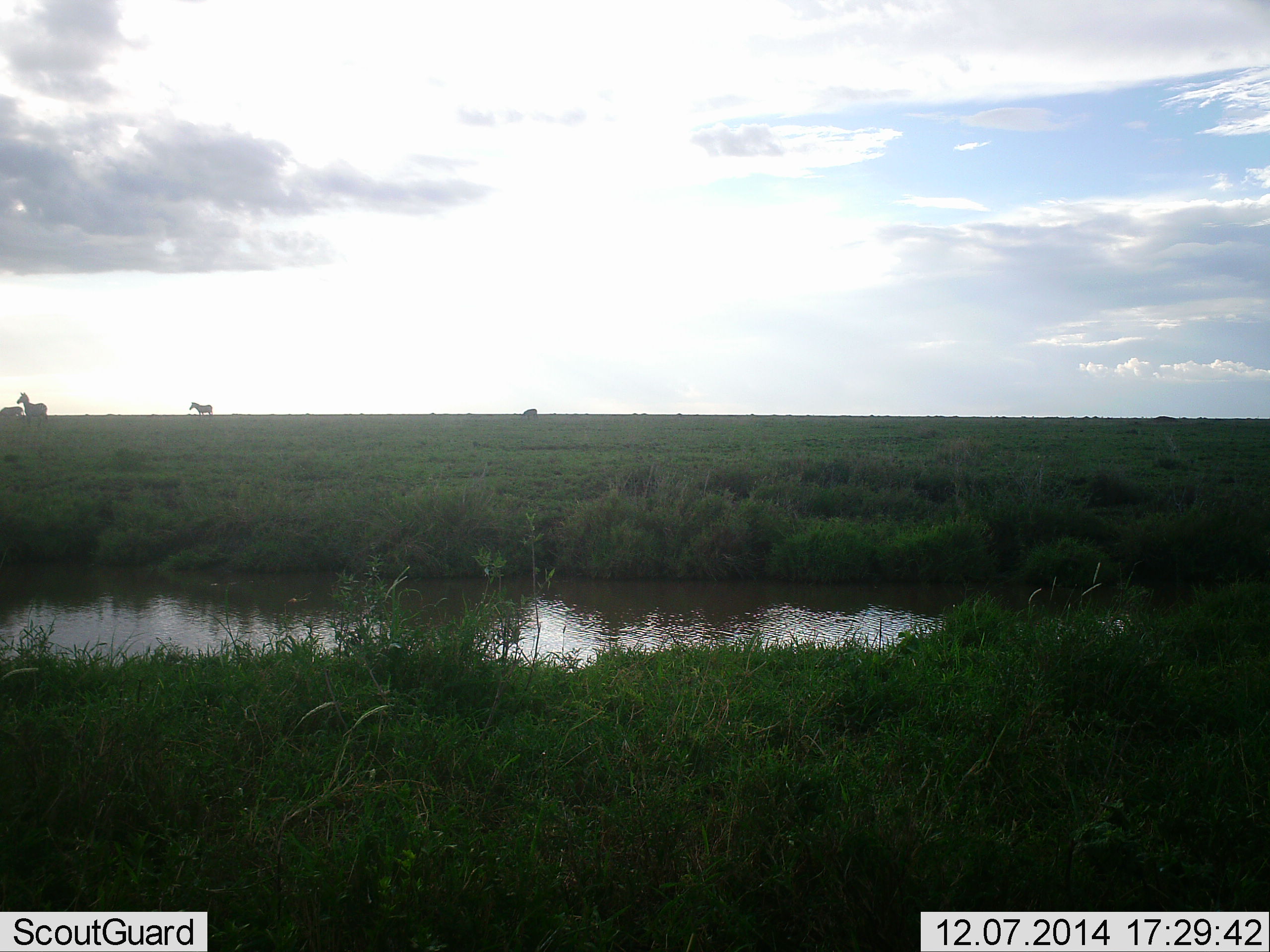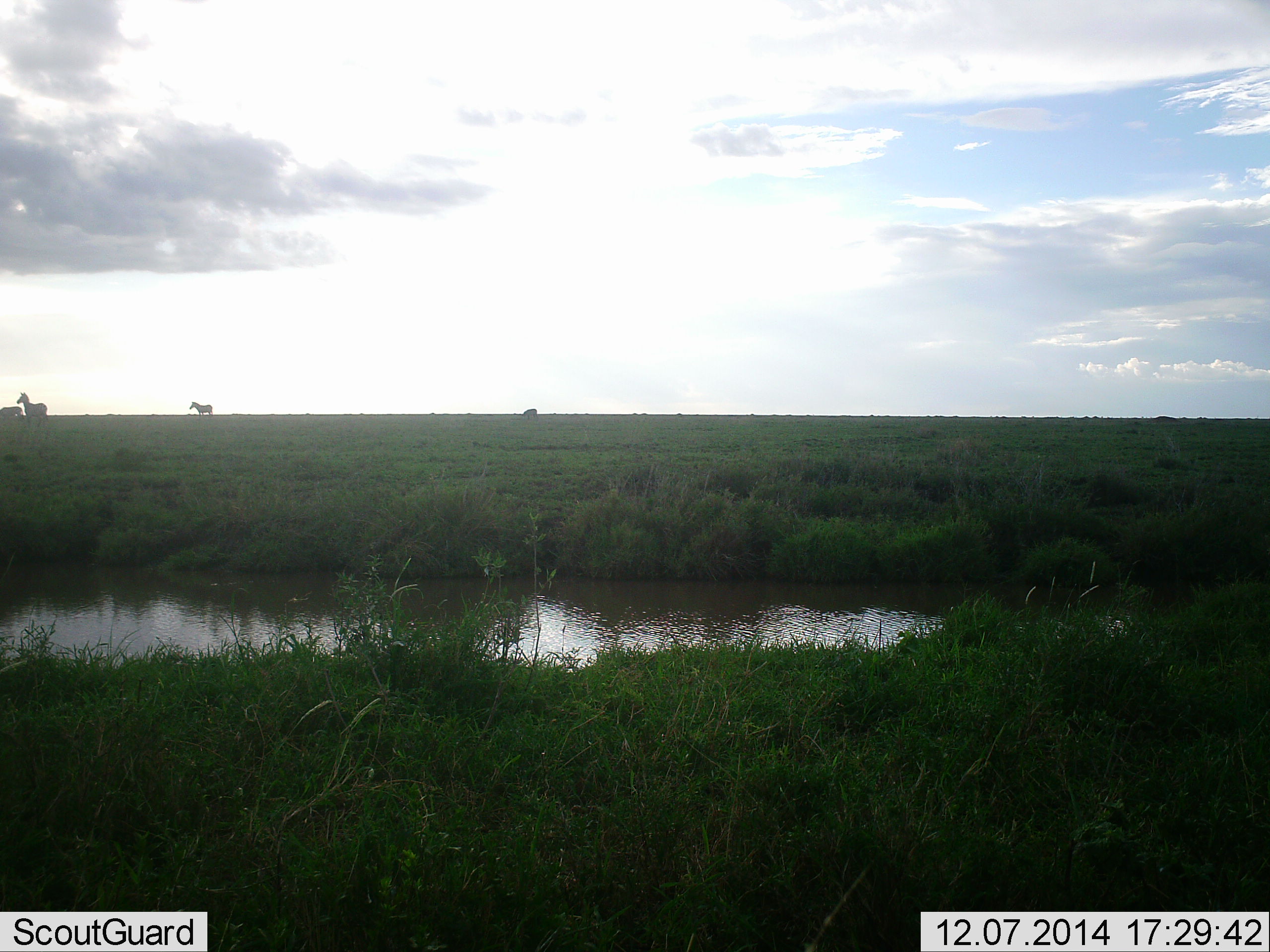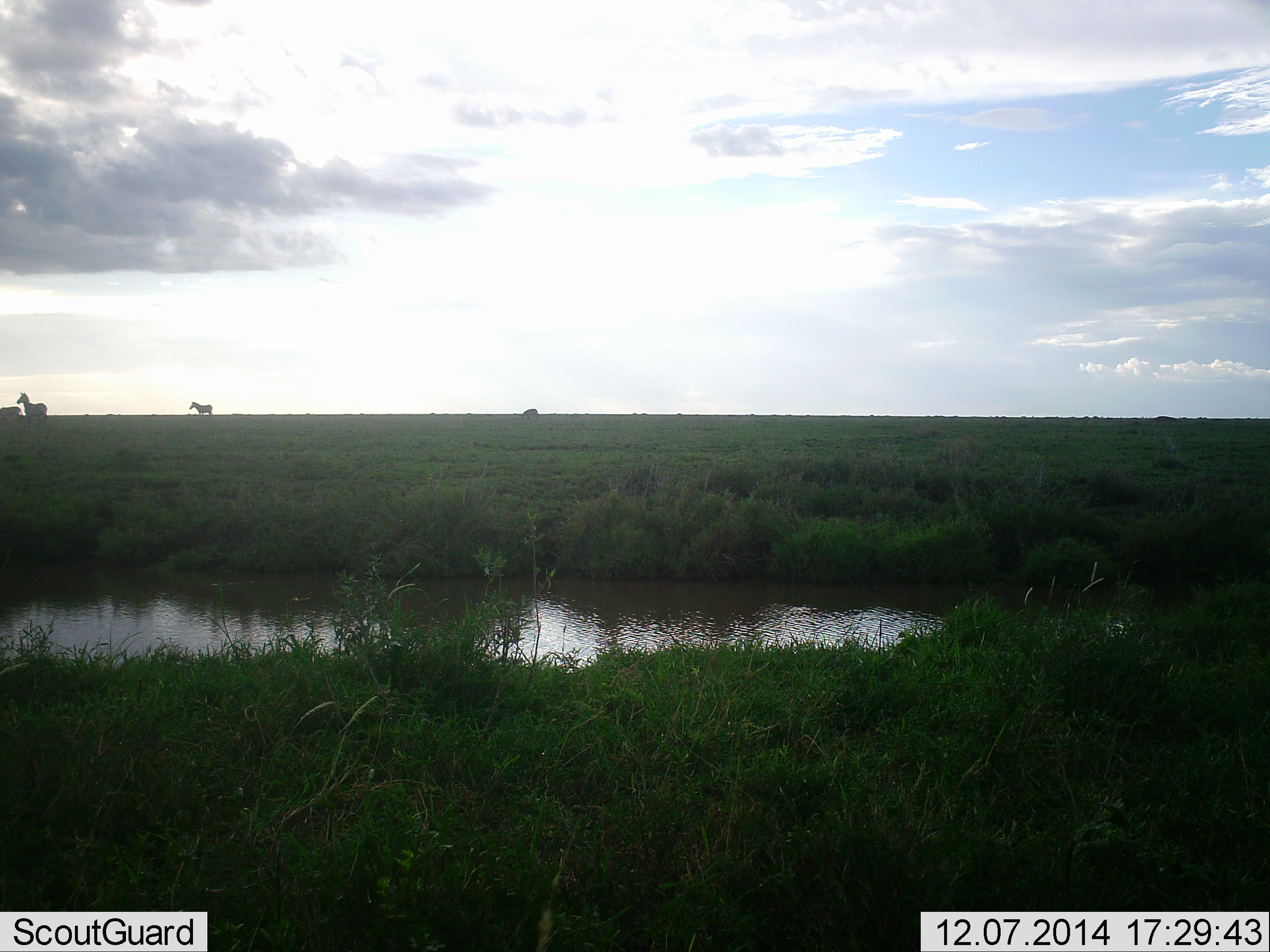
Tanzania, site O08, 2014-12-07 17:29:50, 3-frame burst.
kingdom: Animalia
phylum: Chordata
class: Mammalia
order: Perissodactyla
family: Equidae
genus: Equus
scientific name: Equus quagga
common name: plains zebra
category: zebra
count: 2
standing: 91%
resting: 0%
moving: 9%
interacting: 0%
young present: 0%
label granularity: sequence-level